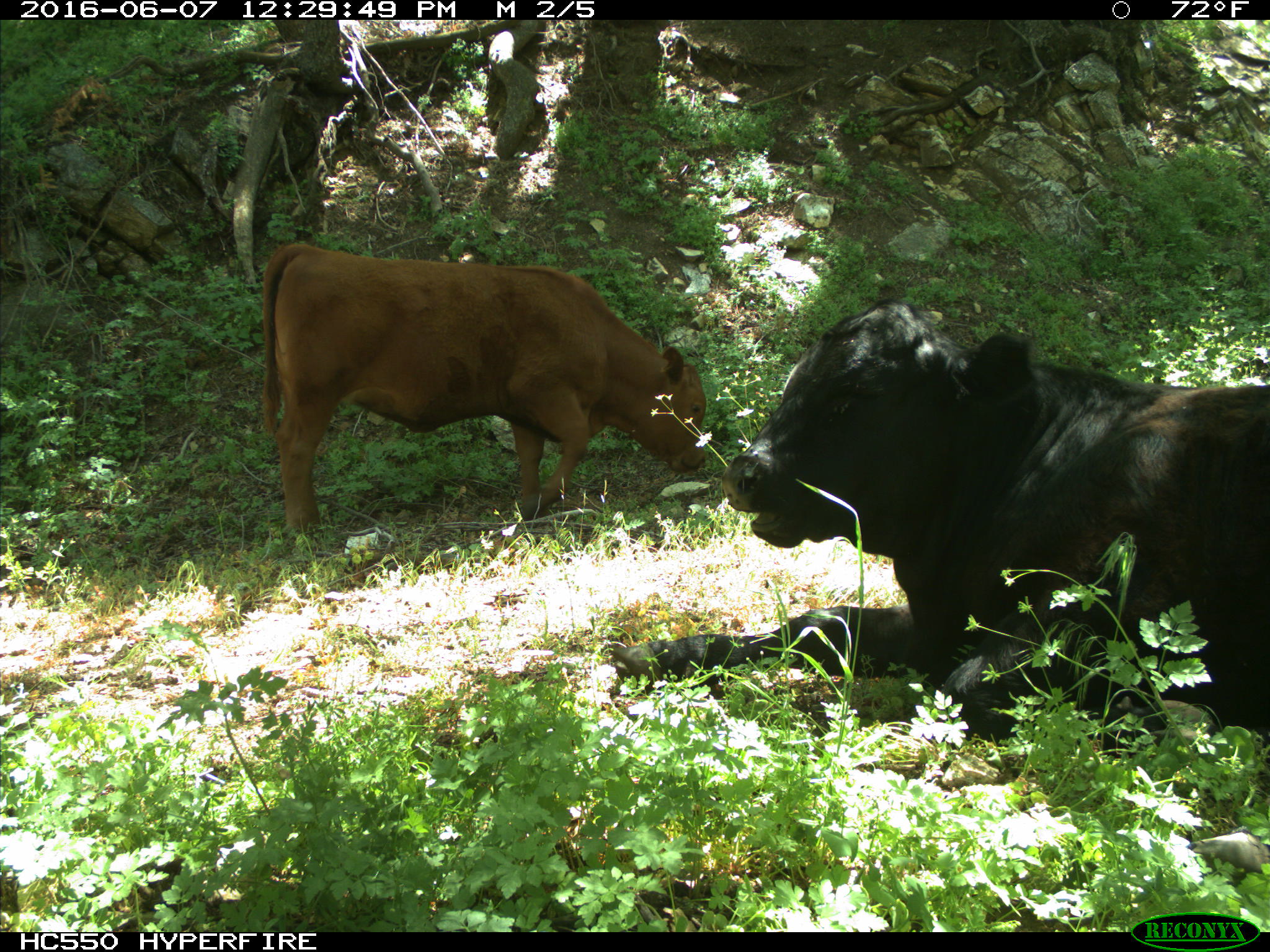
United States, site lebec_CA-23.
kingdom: Animalia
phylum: Chordata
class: Mammalia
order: Artiodactyla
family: Bovidae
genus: Bos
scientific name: Bos taurus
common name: domestic cow